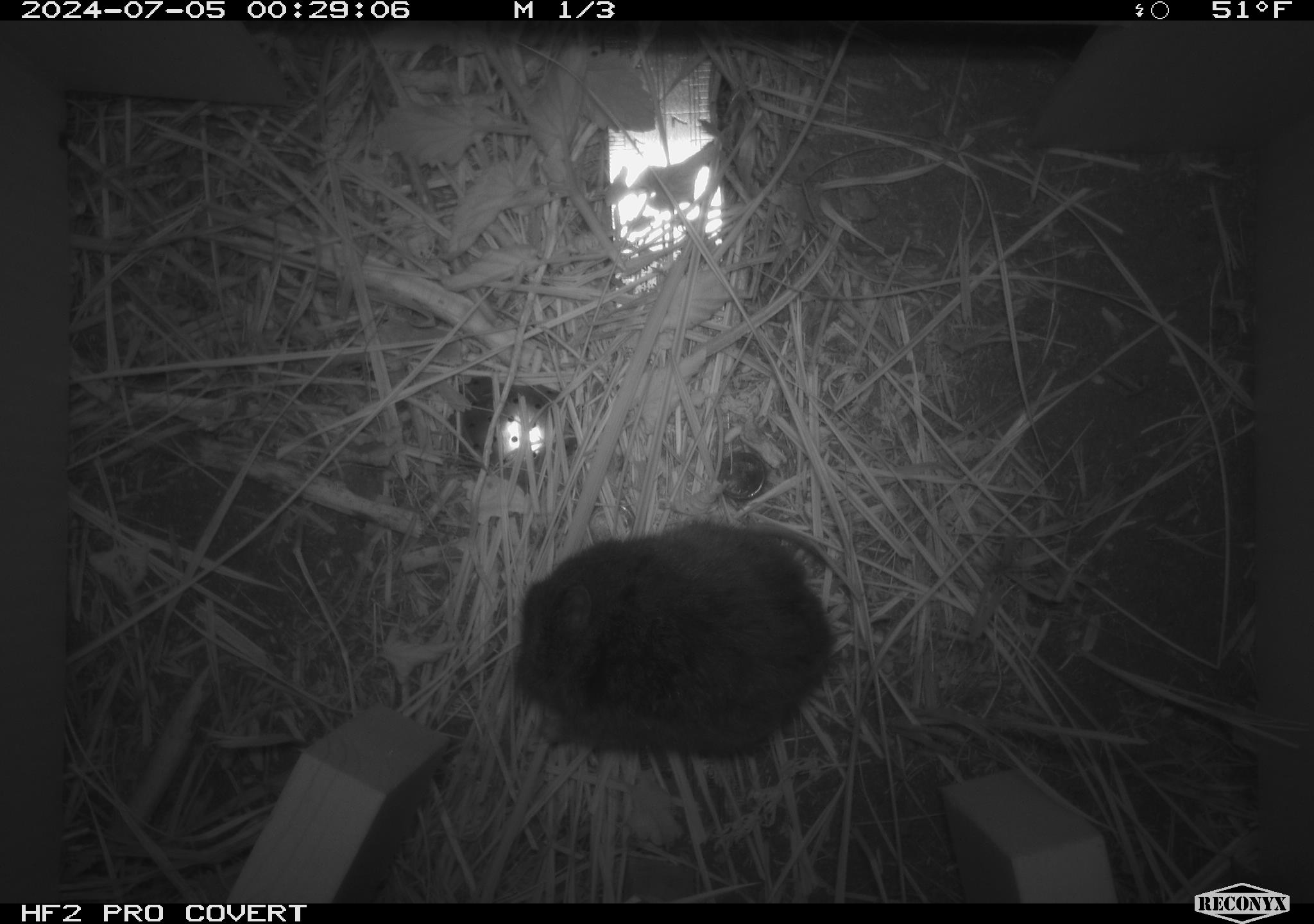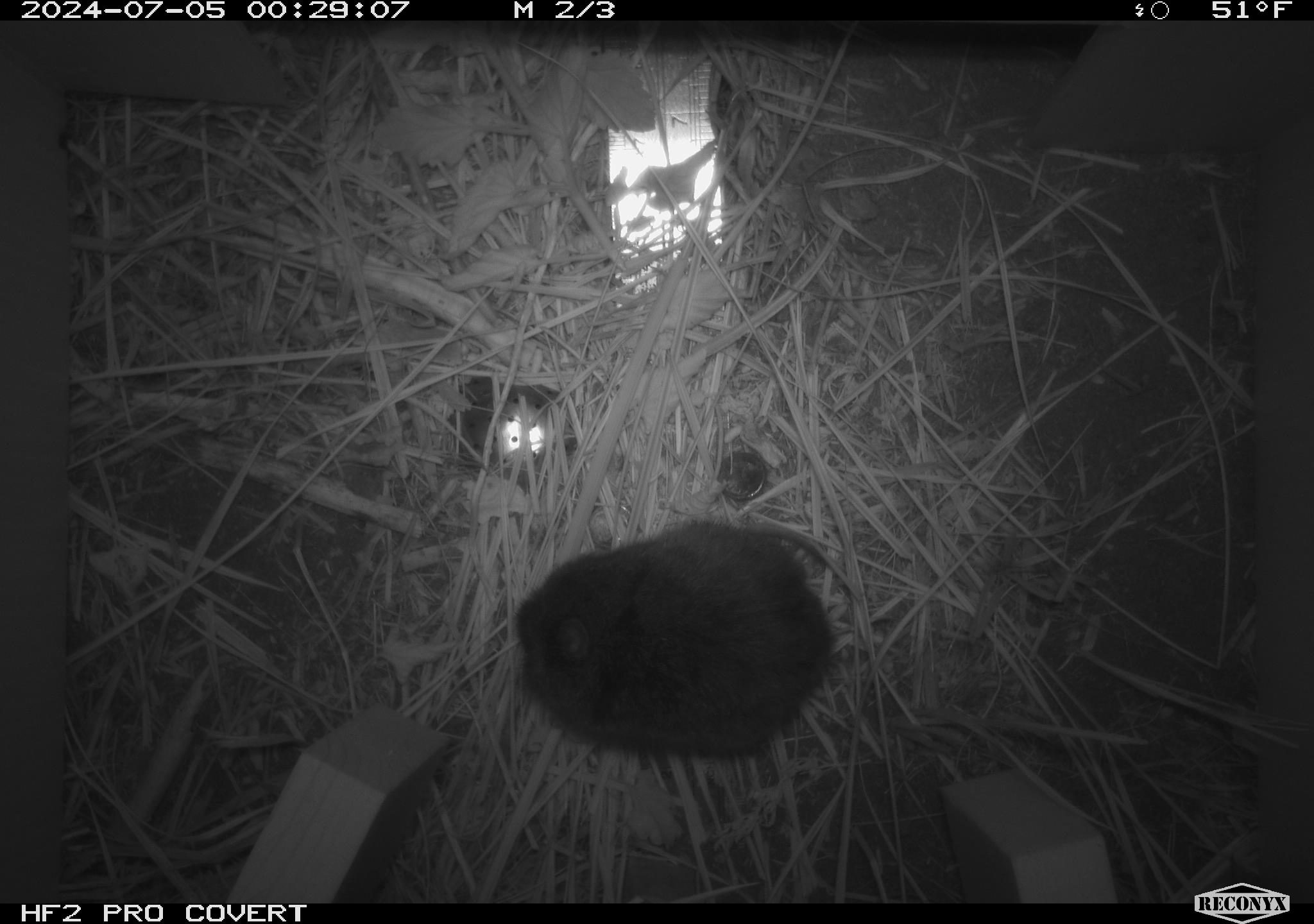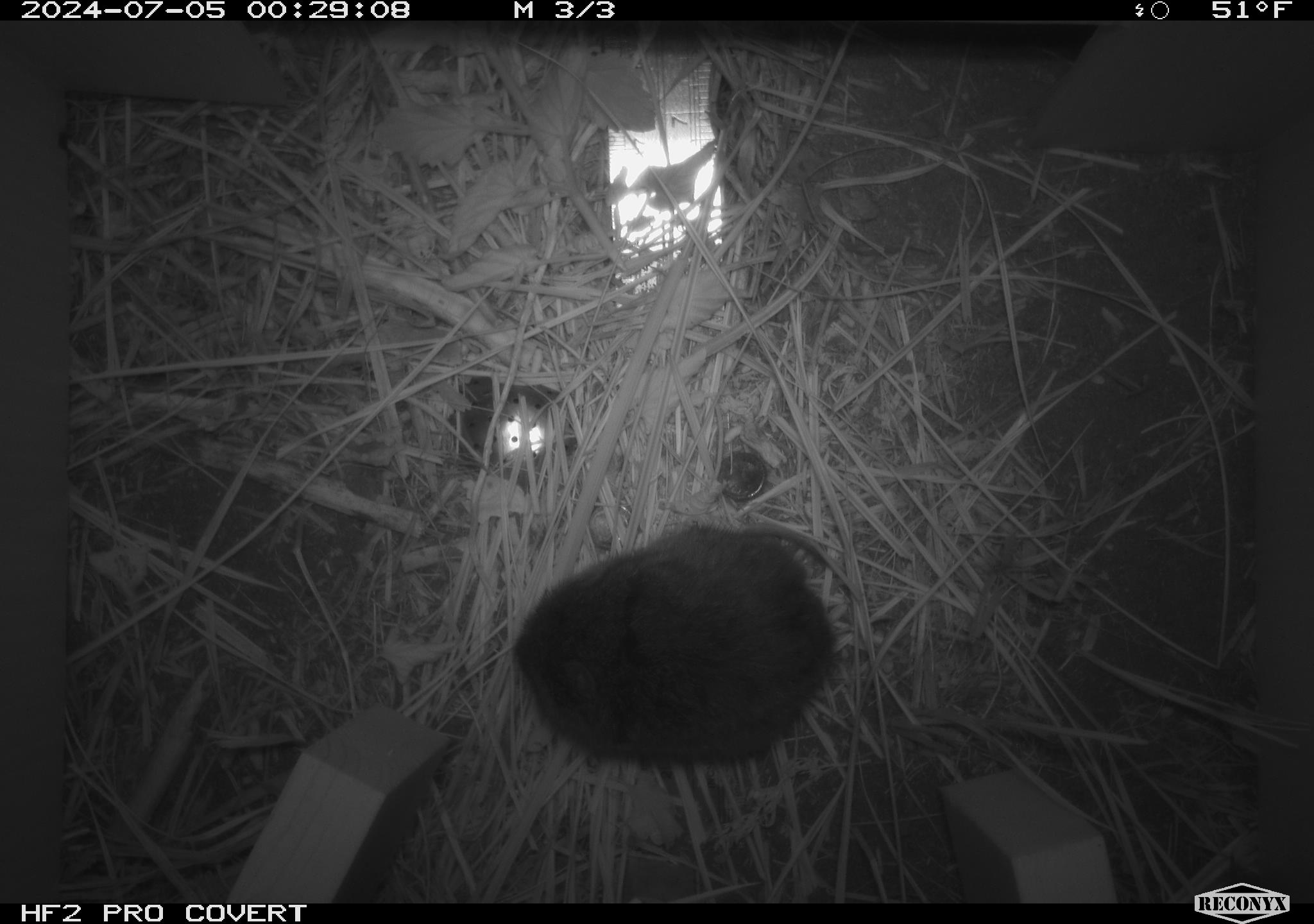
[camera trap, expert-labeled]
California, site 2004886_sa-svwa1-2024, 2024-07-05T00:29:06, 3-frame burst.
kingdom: Animalia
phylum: Chordata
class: Mammalia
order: Rodentia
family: Cricetidae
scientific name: Arvicolinae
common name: voles, lemmings, and muskrats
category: arvicolinae subfamily